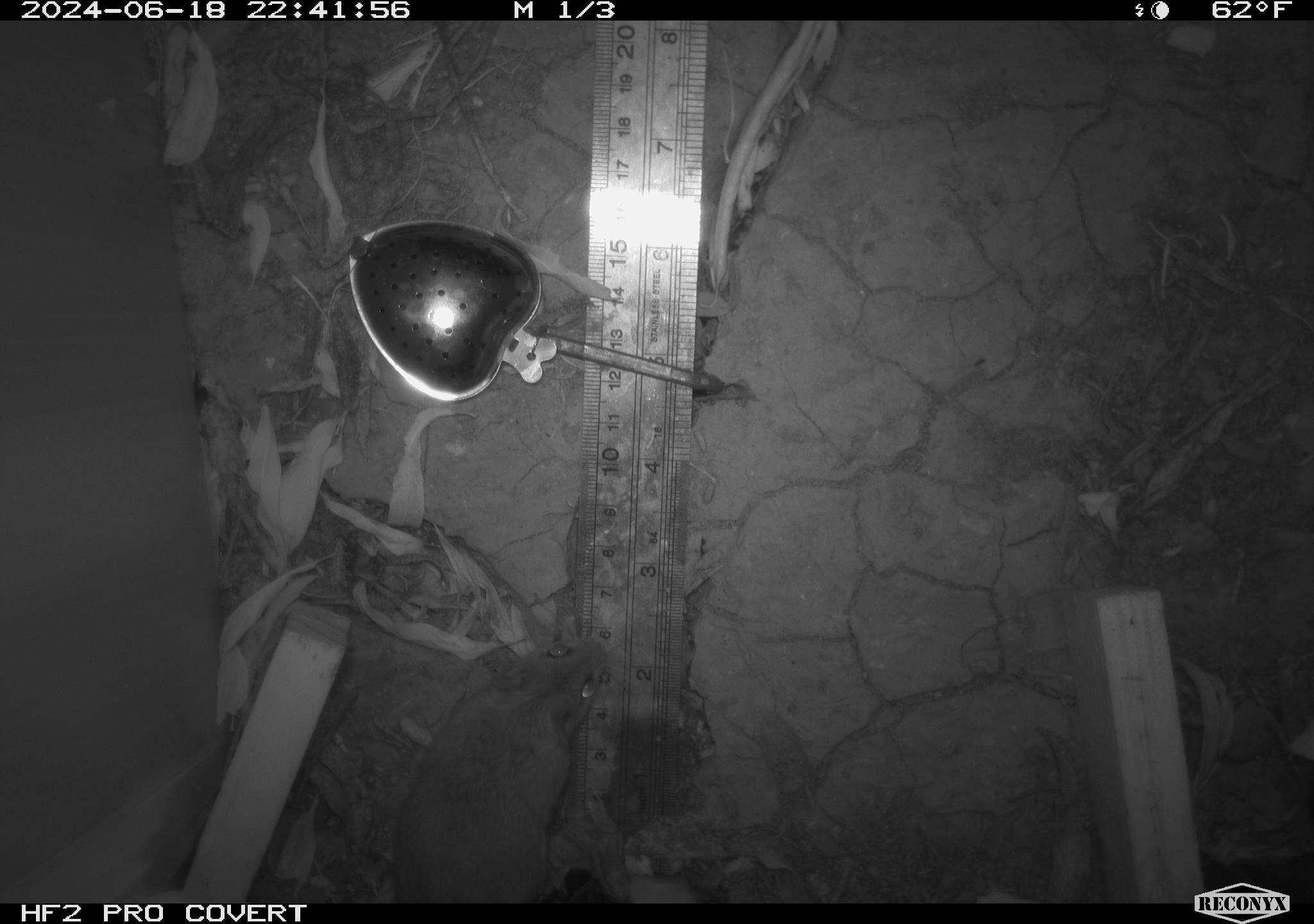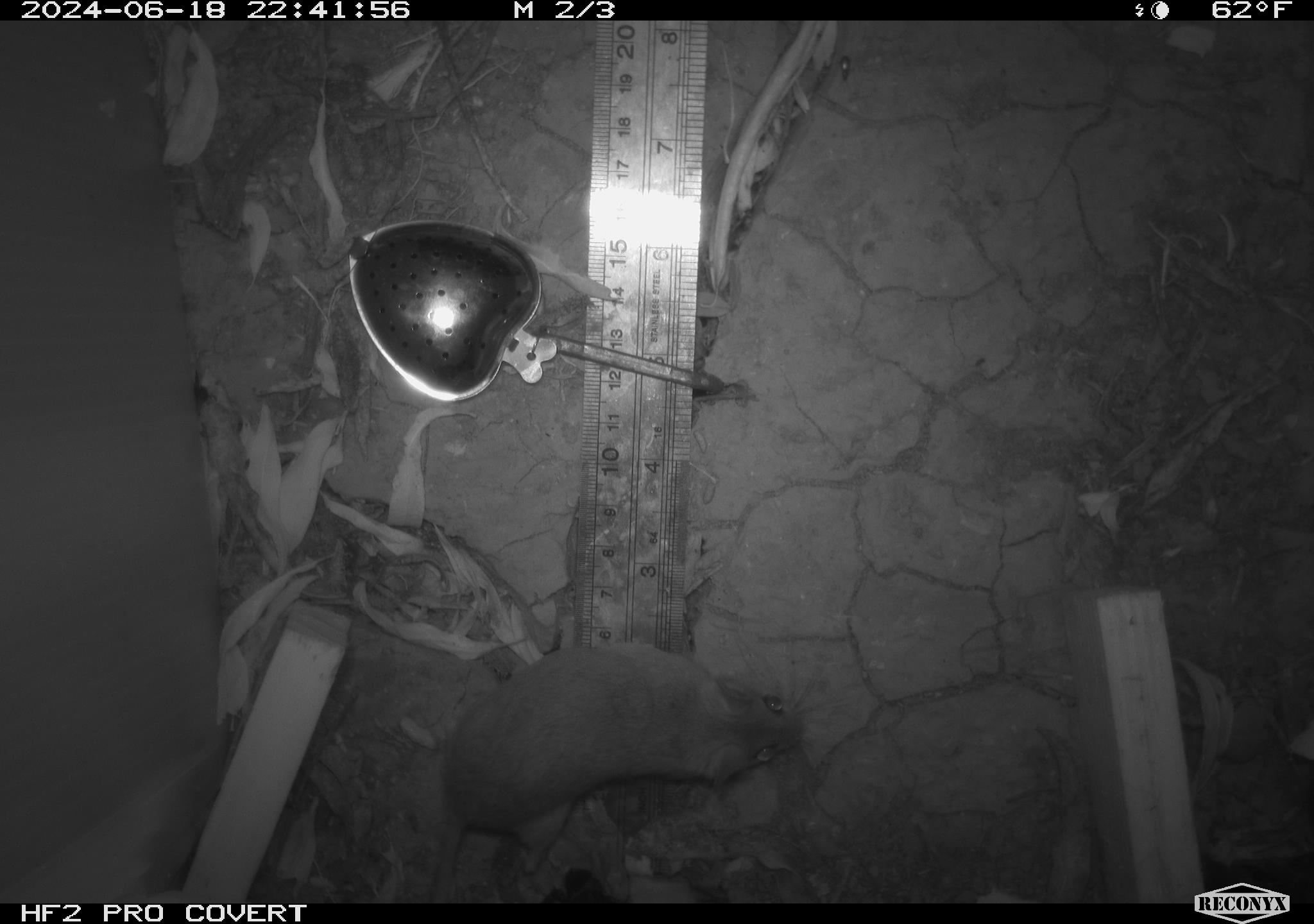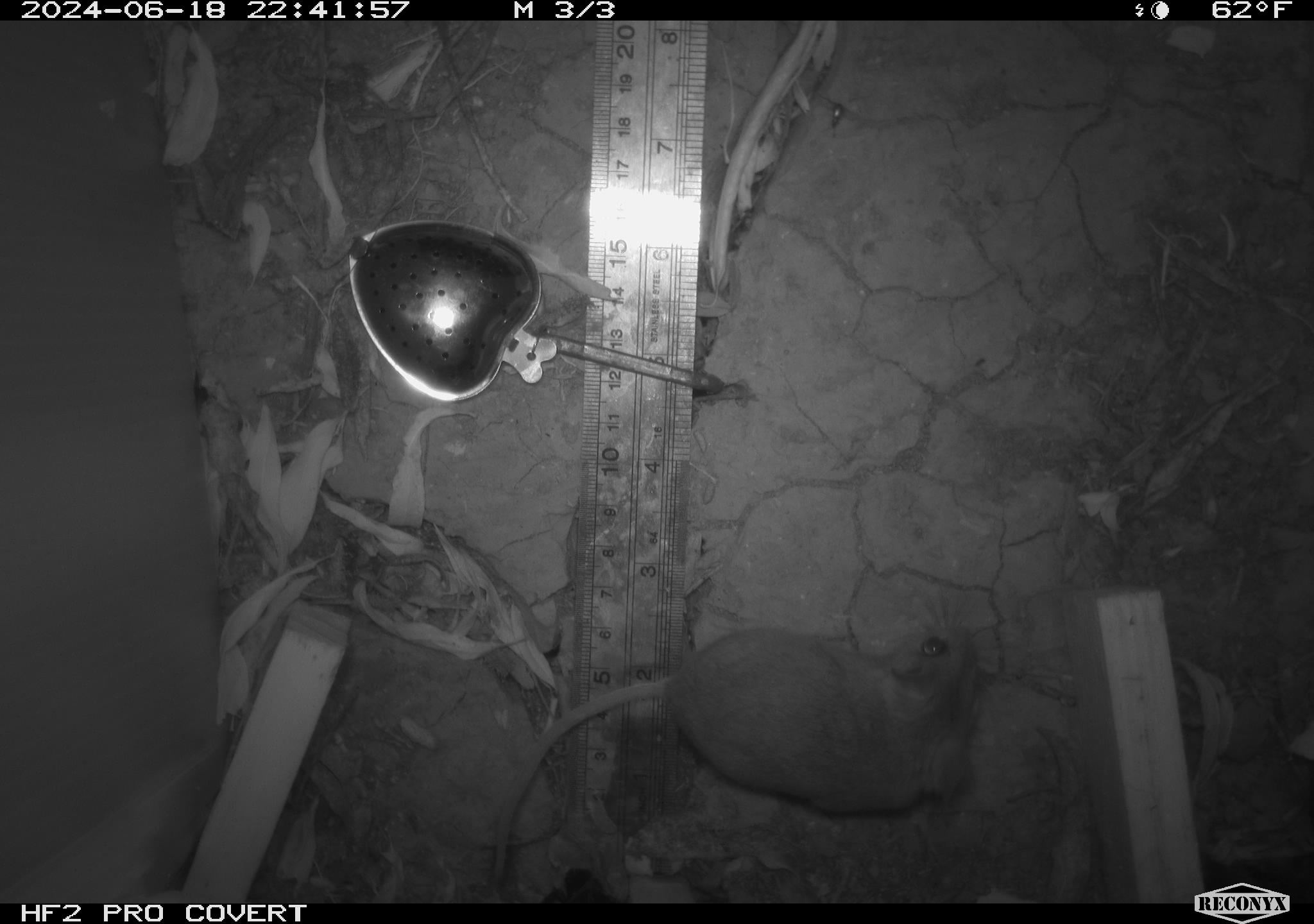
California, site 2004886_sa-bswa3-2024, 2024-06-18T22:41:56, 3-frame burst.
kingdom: Animalia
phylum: Chordata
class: Mammalia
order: Rodentia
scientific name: Rodentia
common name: mouse species